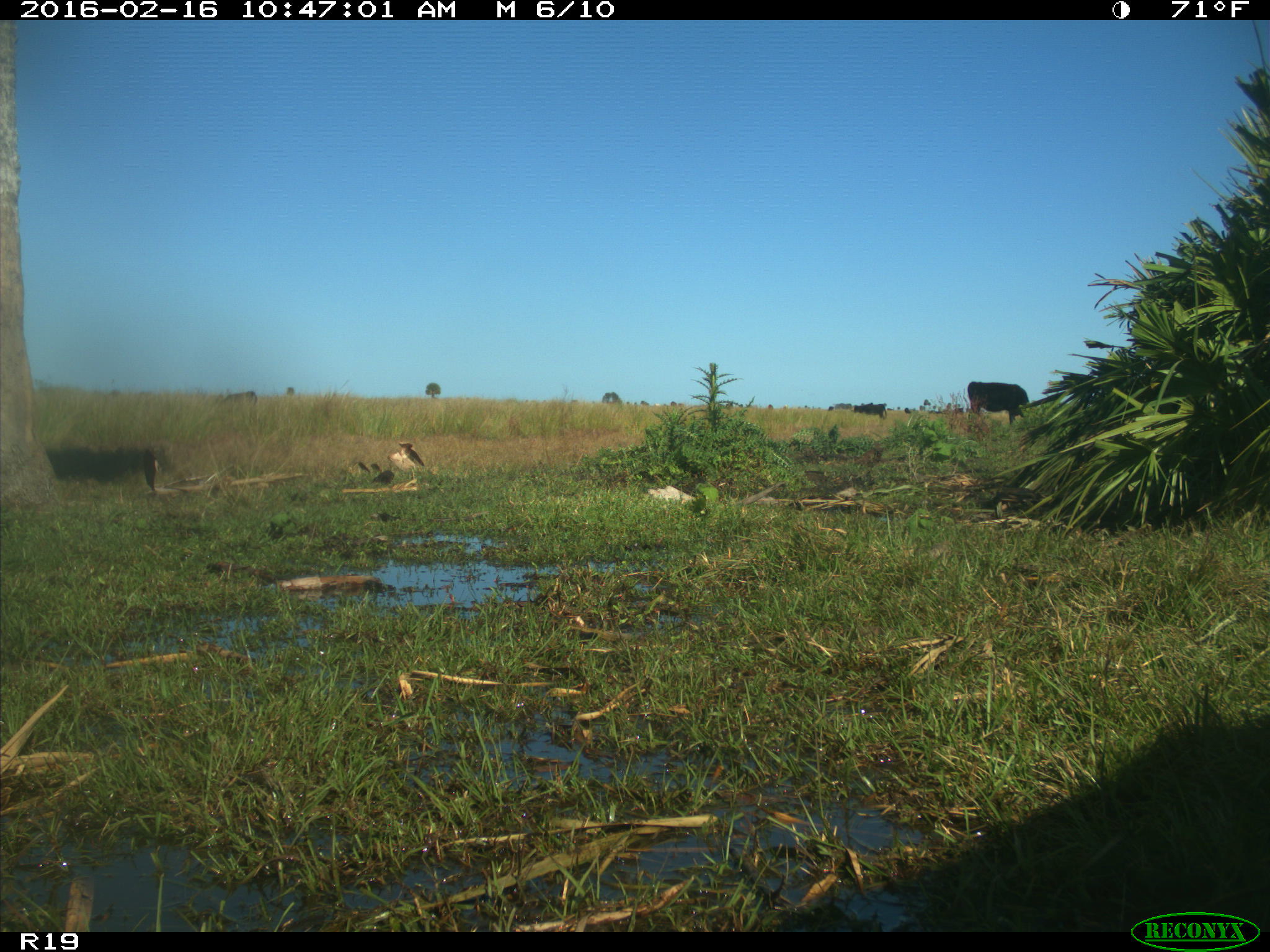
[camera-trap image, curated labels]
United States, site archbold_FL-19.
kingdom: Animalia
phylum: Chordata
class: Mammalia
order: Artiodactyla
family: Bovidae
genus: Bos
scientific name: Bos taurus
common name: domestic cow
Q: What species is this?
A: Bos taurus (domestic cow).